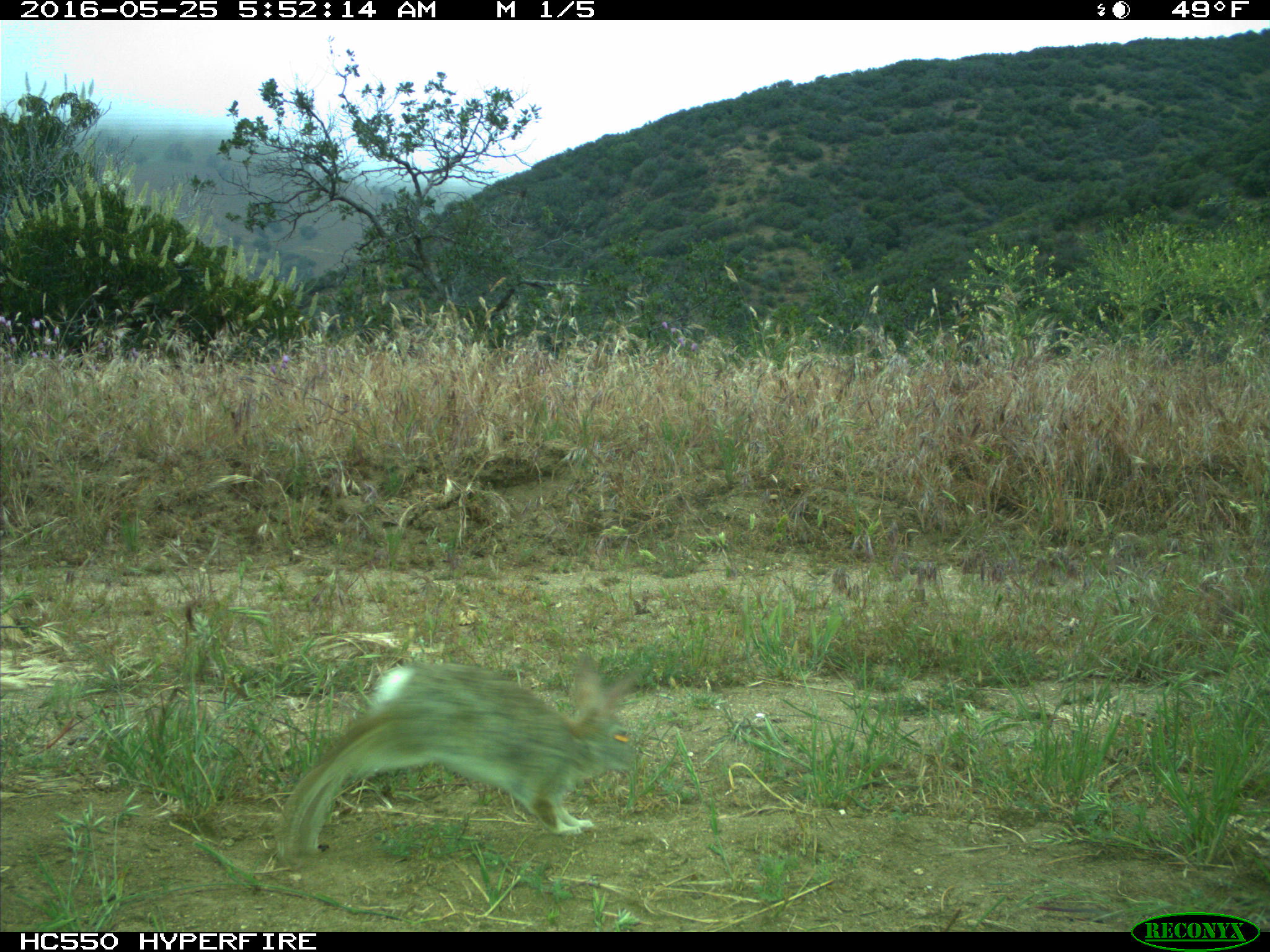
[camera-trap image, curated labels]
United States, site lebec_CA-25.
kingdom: Animalia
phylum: Chordata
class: Mammalia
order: Lagomorpha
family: Leporidae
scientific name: Leporidae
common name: rabbits and hares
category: unidentified rabbit